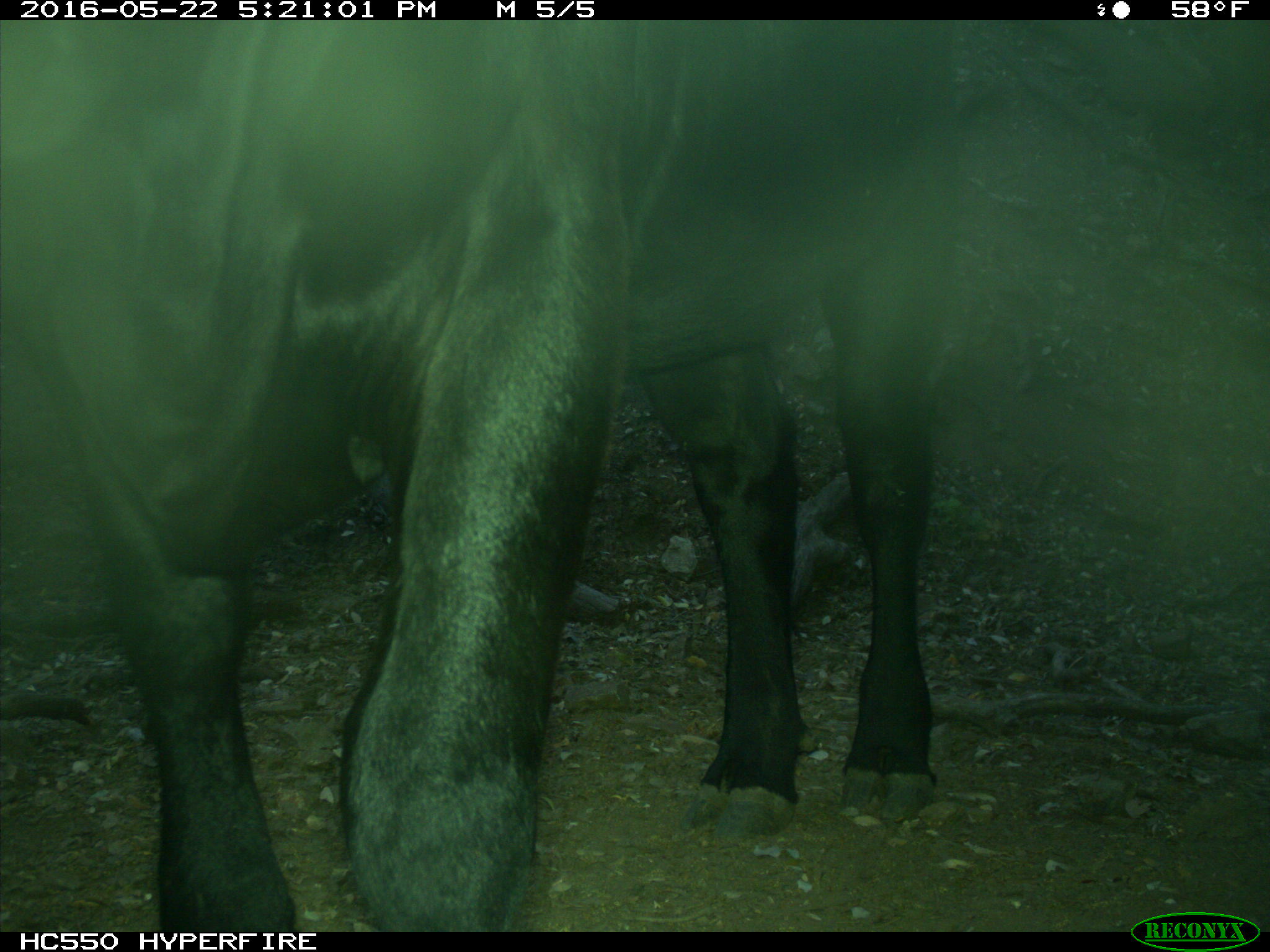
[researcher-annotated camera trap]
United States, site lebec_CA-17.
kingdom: Animalia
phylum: Chordata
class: Mammalia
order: Artiodactyla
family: Bovidae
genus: Bos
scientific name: Bos taurus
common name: domestic cow